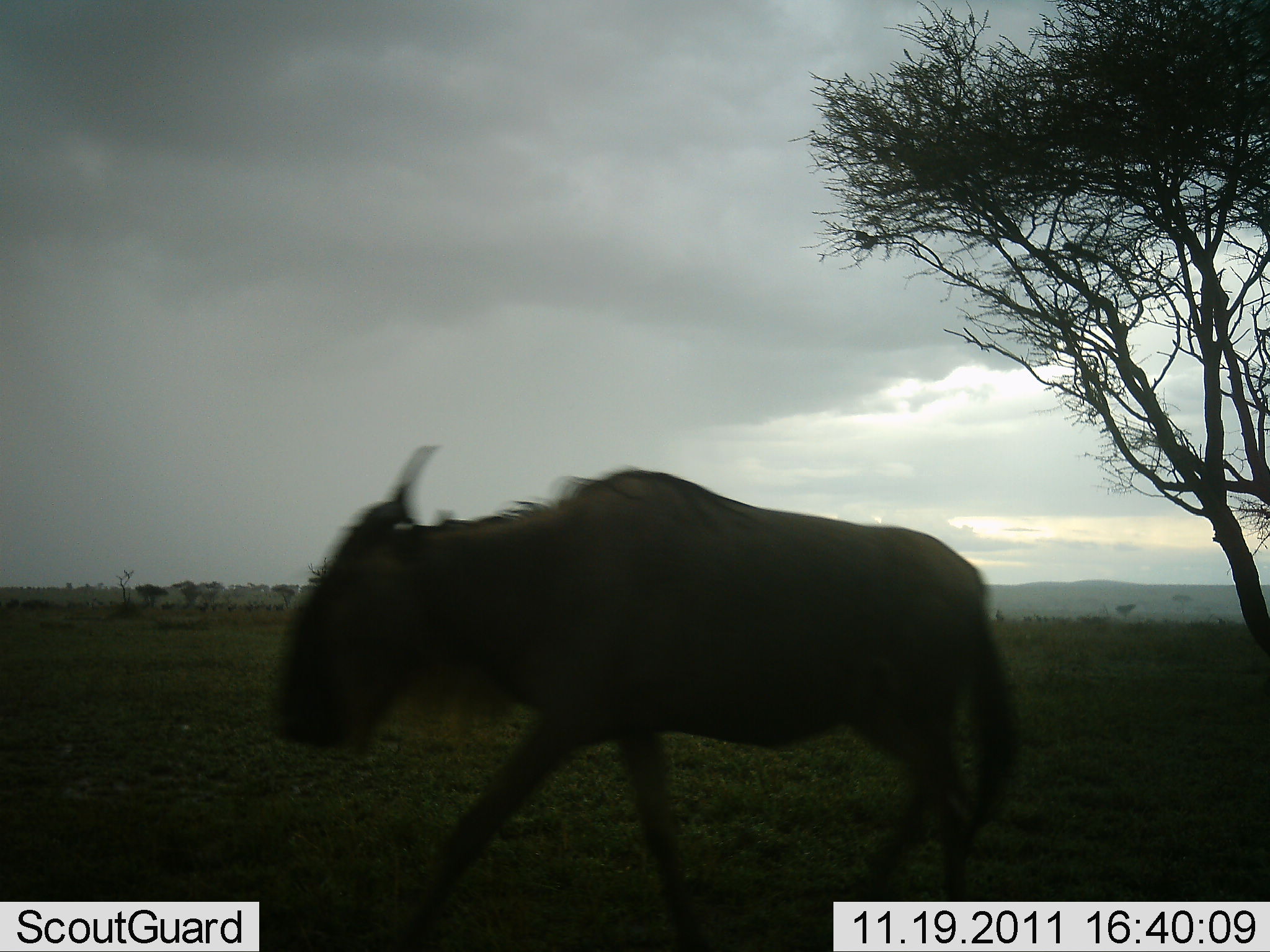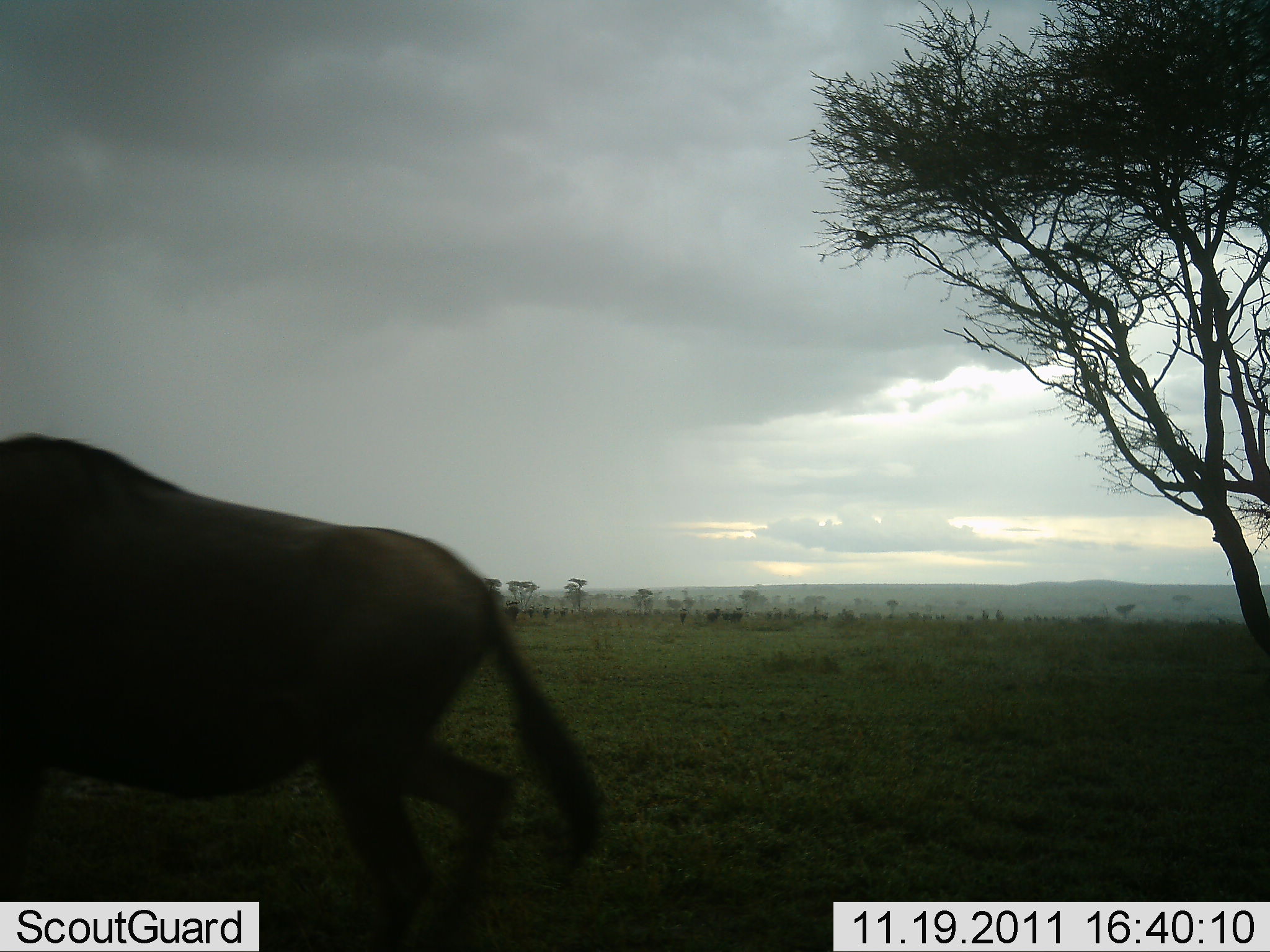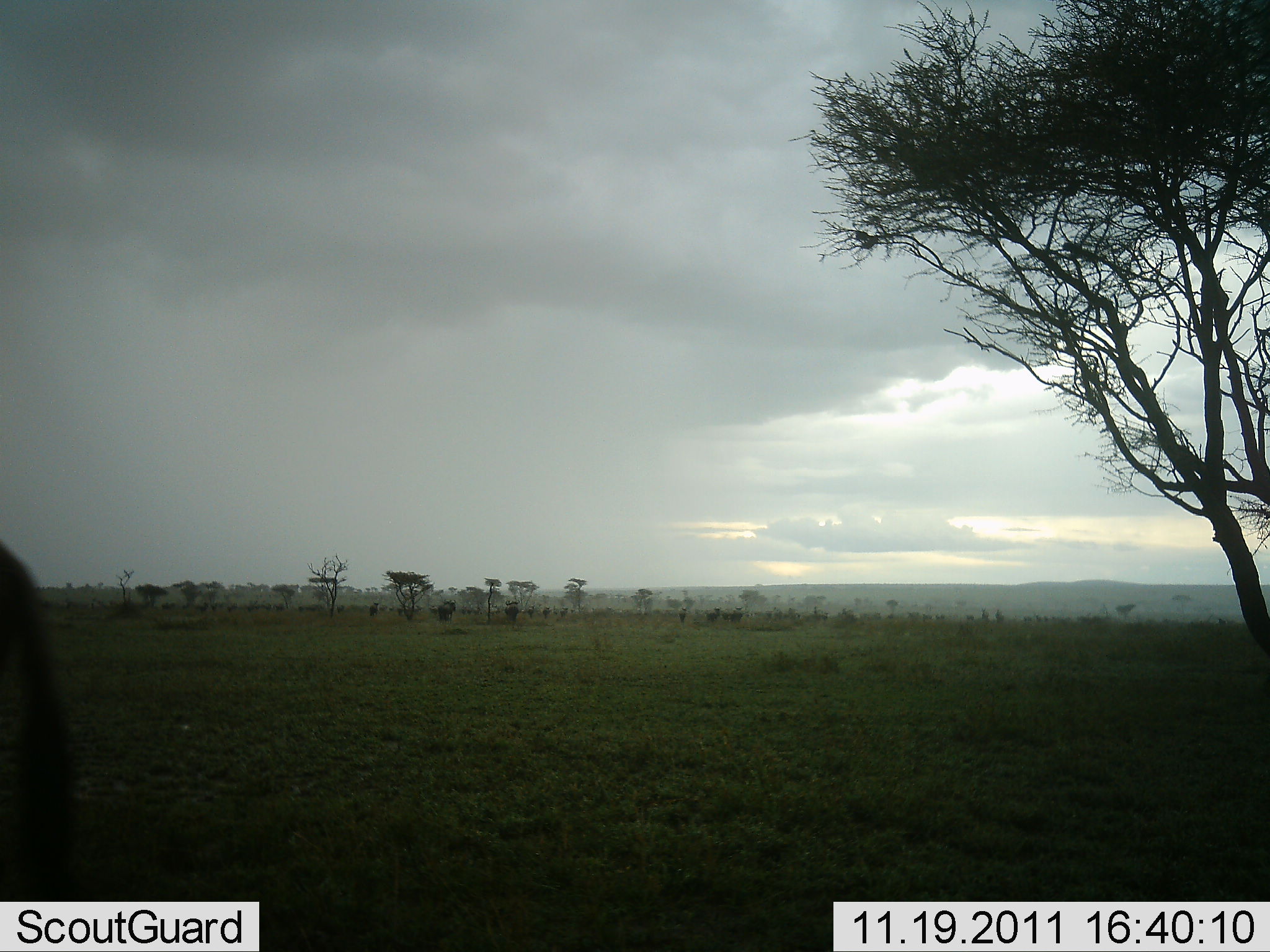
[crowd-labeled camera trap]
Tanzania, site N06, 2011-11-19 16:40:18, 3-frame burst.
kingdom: Animalia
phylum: Chordata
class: Mammalia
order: Artiodactyla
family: Bovidae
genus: Connochaetes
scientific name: Connochaetes taurinus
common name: blue wildebeest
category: wildebeest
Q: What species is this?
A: Wildebeest (blue wildebeest) (Connochaetes taurinus).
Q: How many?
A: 1.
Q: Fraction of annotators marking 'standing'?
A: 0%.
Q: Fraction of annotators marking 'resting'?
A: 0%.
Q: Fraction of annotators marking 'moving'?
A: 100%.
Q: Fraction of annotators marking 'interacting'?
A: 0%.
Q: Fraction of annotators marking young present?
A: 0%.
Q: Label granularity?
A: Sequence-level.